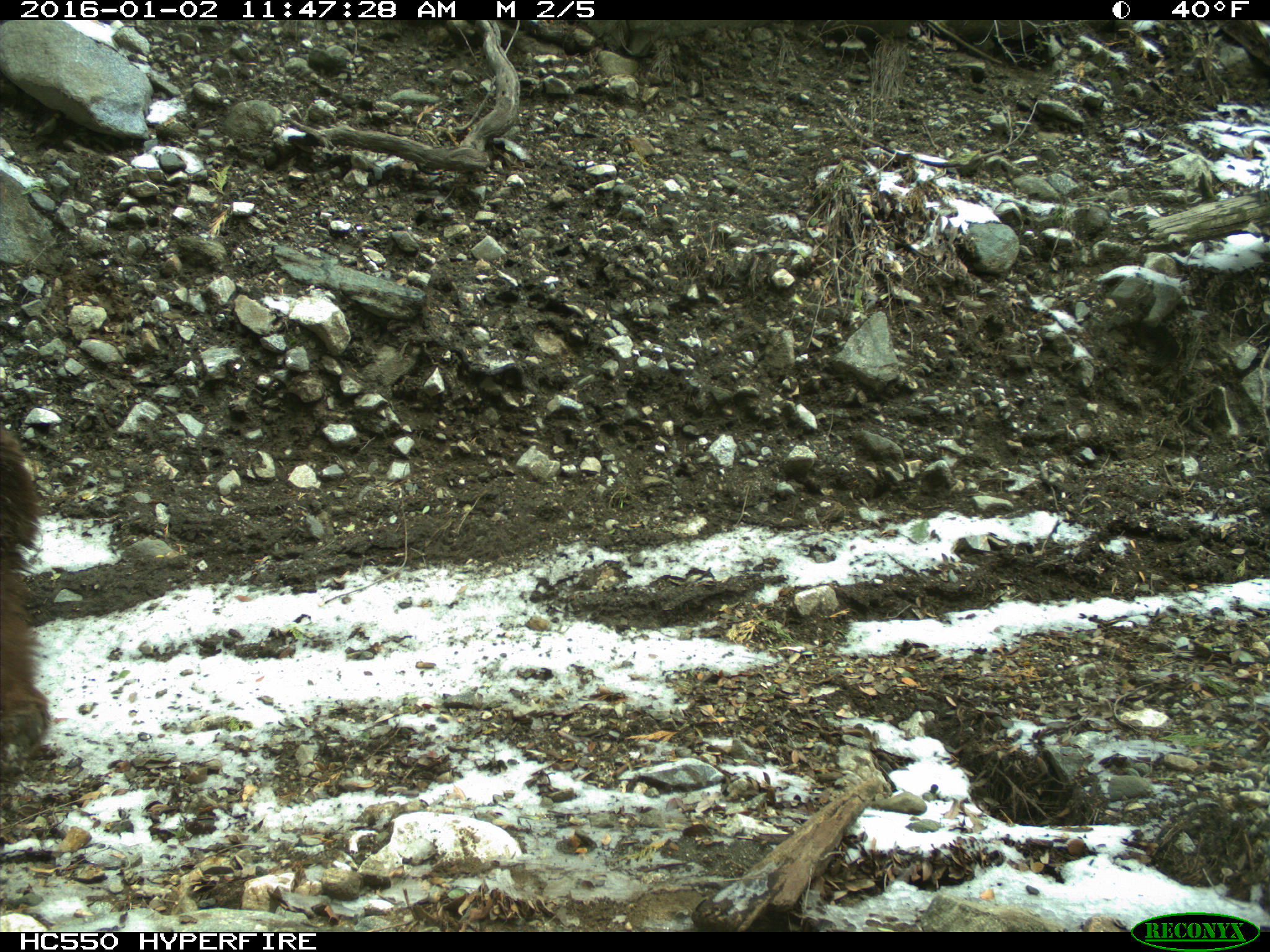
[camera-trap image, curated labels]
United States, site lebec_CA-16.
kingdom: Animalia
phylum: Chordata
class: Mammalia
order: Carnivora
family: Ursidae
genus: Ursus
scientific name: Ursus americanus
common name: american black bear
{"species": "Ursus americanus (american black bear)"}